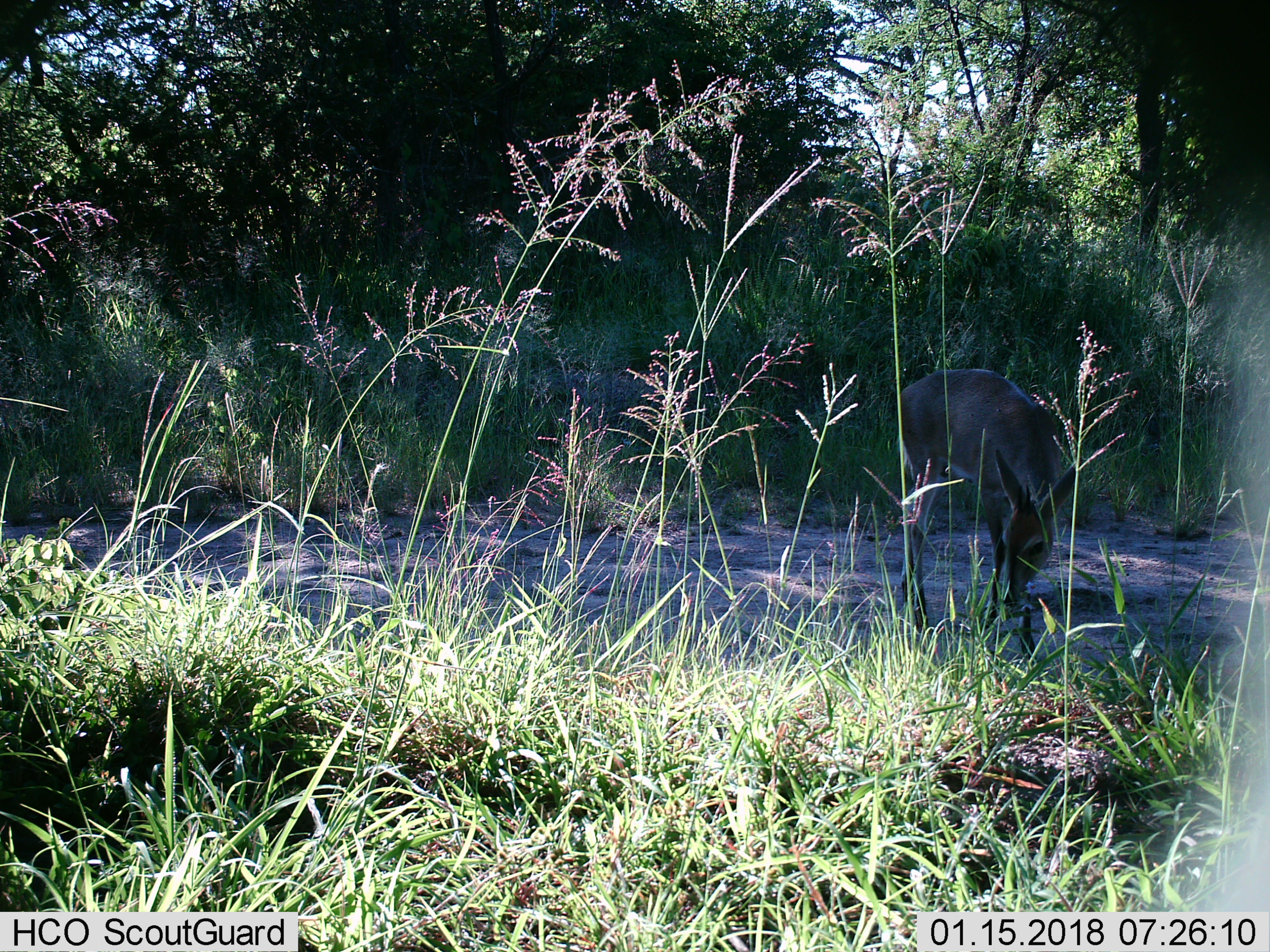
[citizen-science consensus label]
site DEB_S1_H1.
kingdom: Animalia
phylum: Chordata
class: Mammalia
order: Artiodactyla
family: Bovidae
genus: Sylvicapra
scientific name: Sylvicapra grimmia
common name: common duiker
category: duikercommongrey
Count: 1.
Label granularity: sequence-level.